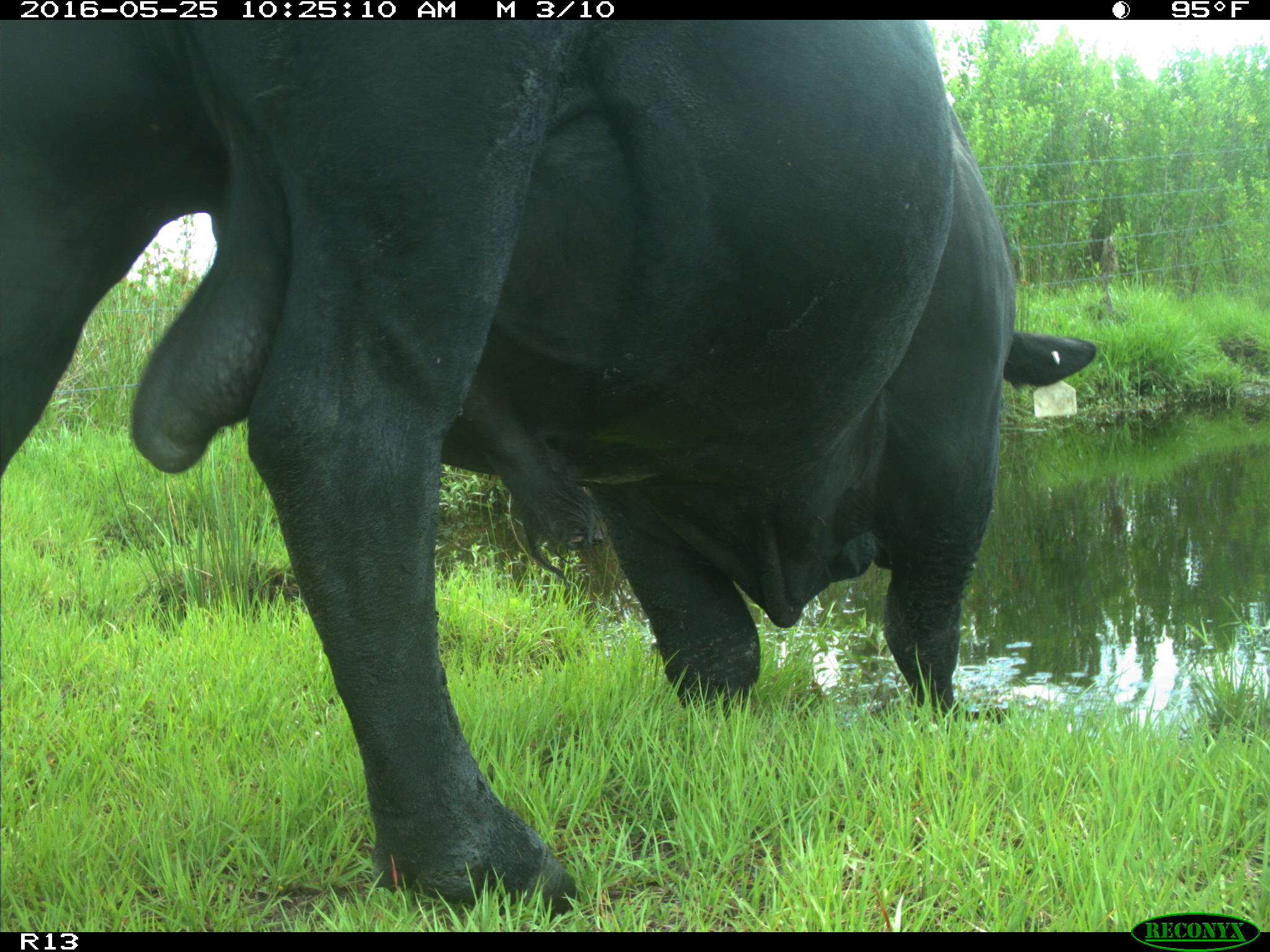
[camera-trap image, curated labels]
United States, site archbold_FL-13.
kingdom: Animalia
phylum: Chordata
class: Mammalia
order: Artiodactyla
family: Bovidae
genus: Bos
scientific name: Bos taurus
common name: domestic cow